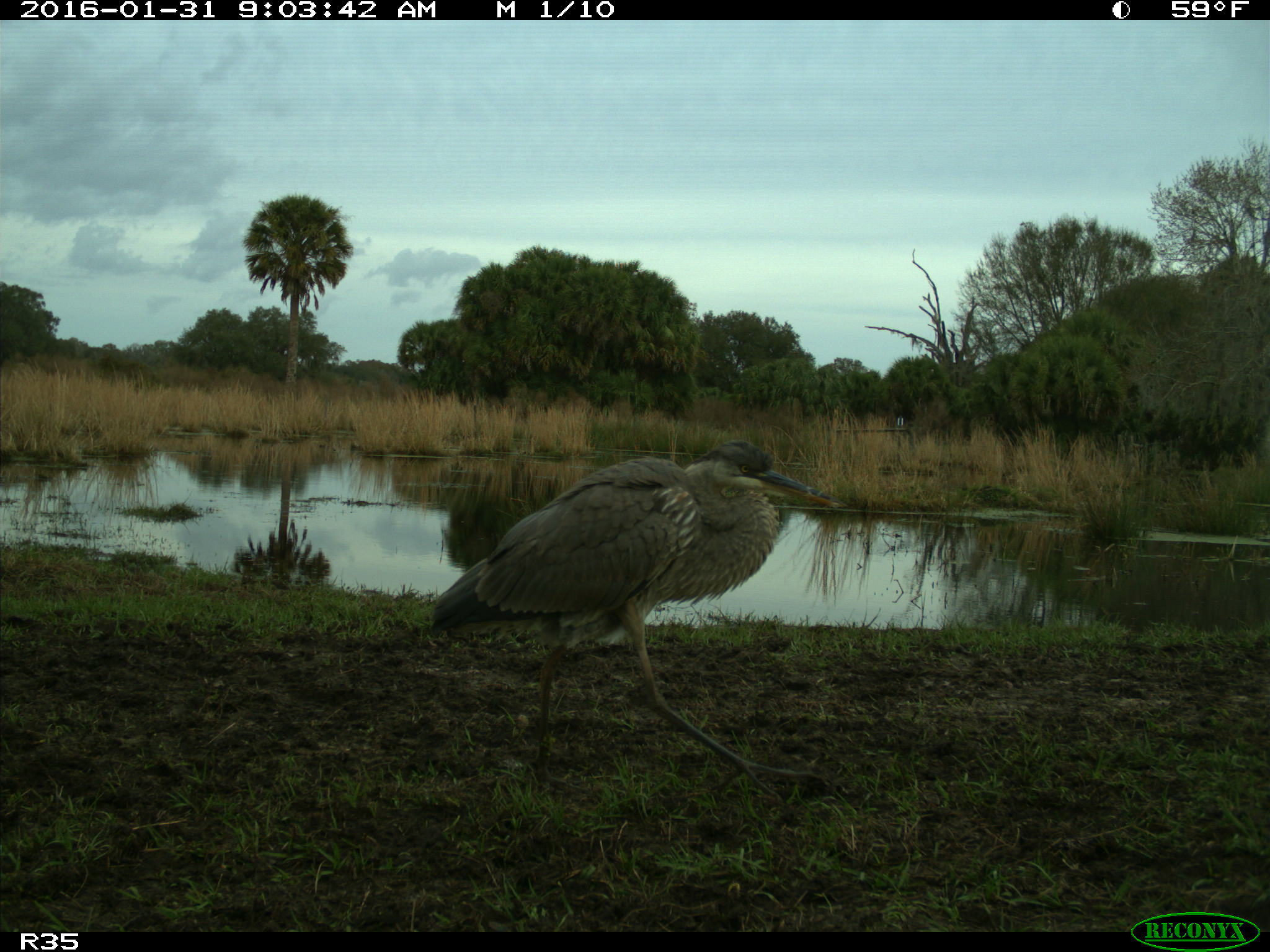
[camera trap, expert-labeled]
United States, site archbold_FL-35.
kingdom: Animalia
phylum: Chordata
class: Aves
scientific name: Aves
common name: birds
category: unidentified bird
Unidentified bird (birds) (Aves).